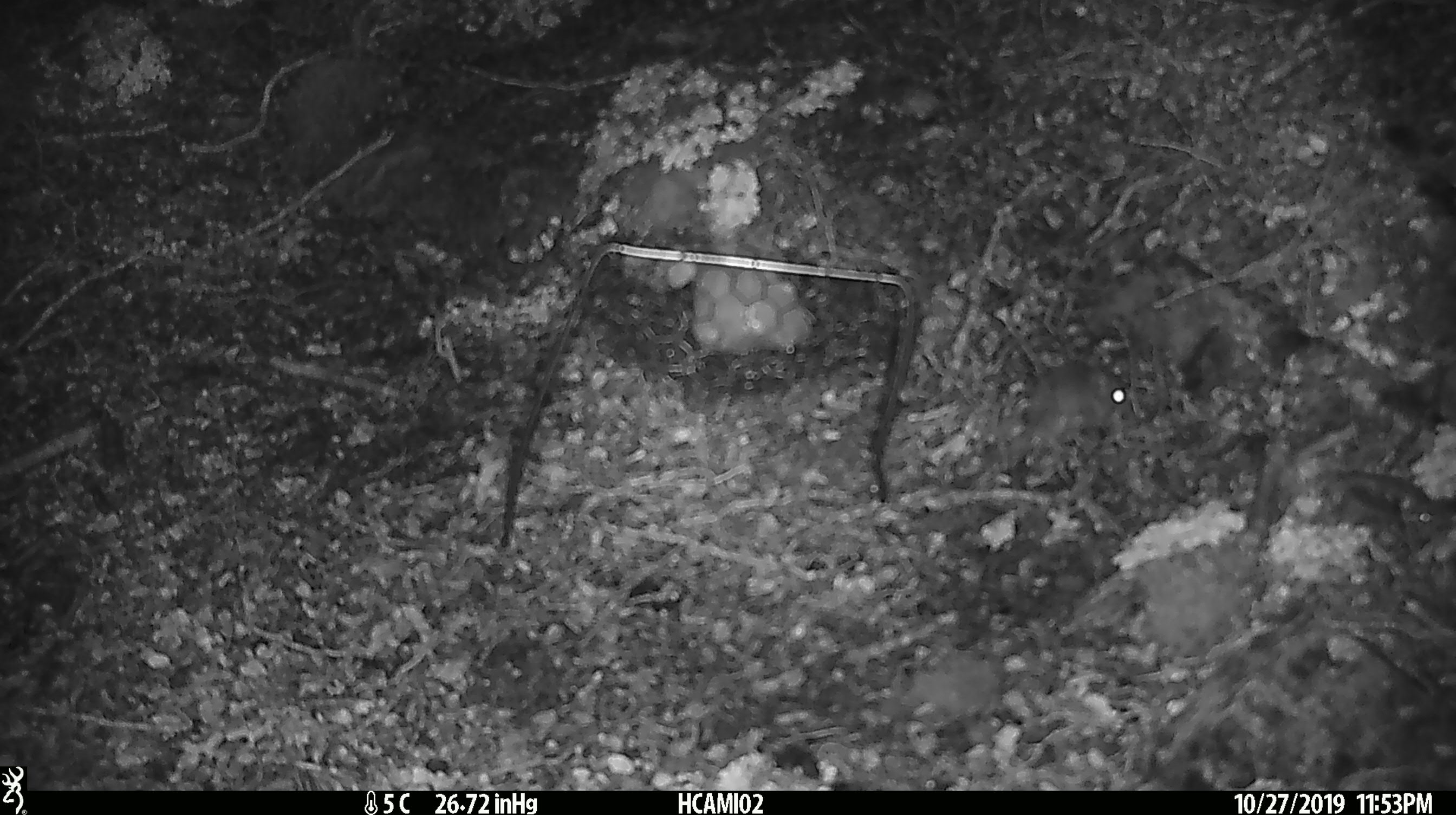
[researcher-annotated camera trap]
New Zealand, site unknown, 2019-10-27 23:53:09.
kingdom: Animalia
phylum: Chordata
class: Mammalia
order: Rodentia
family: Muridae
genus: Mus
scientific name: Mus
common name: mouse